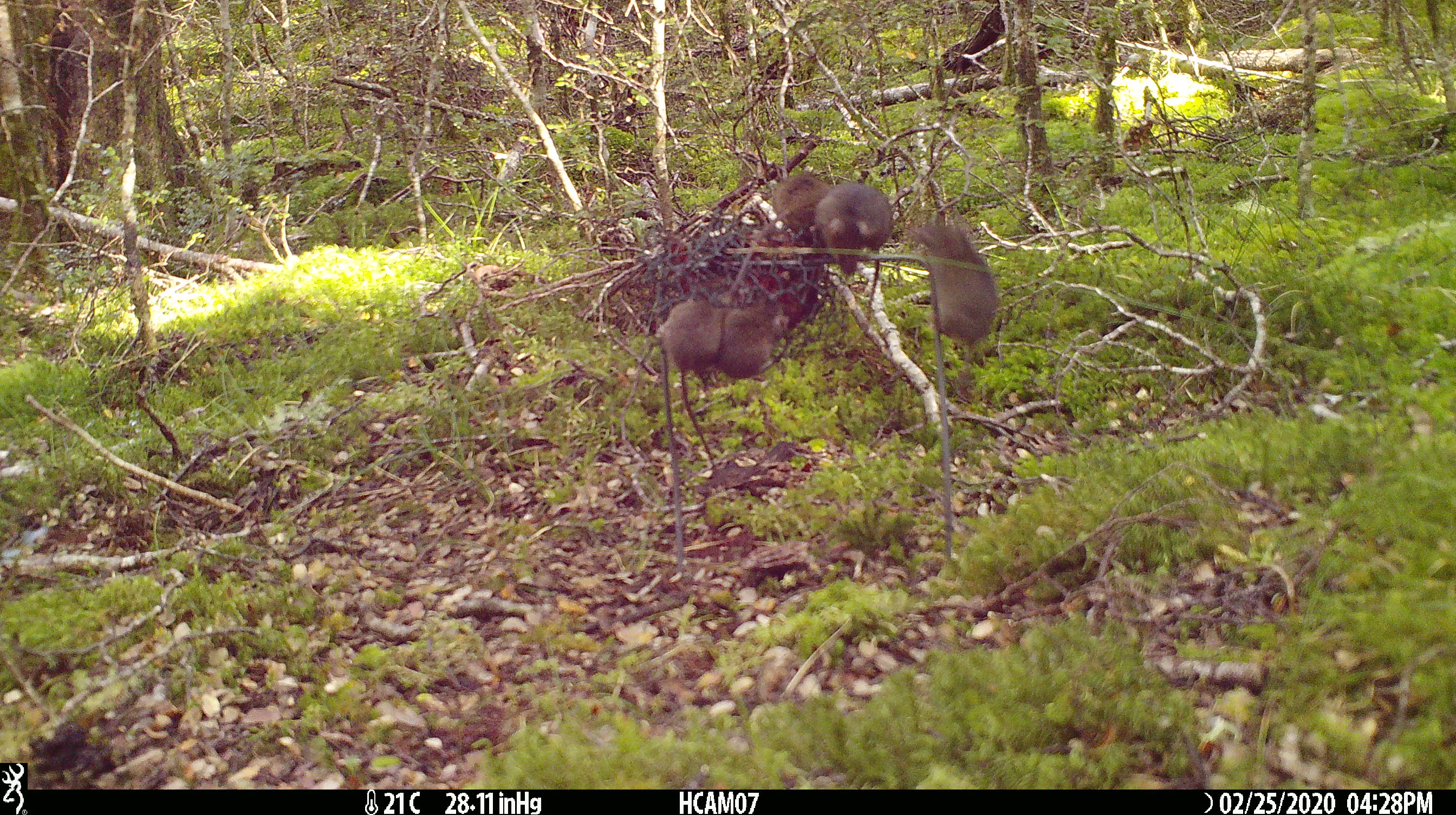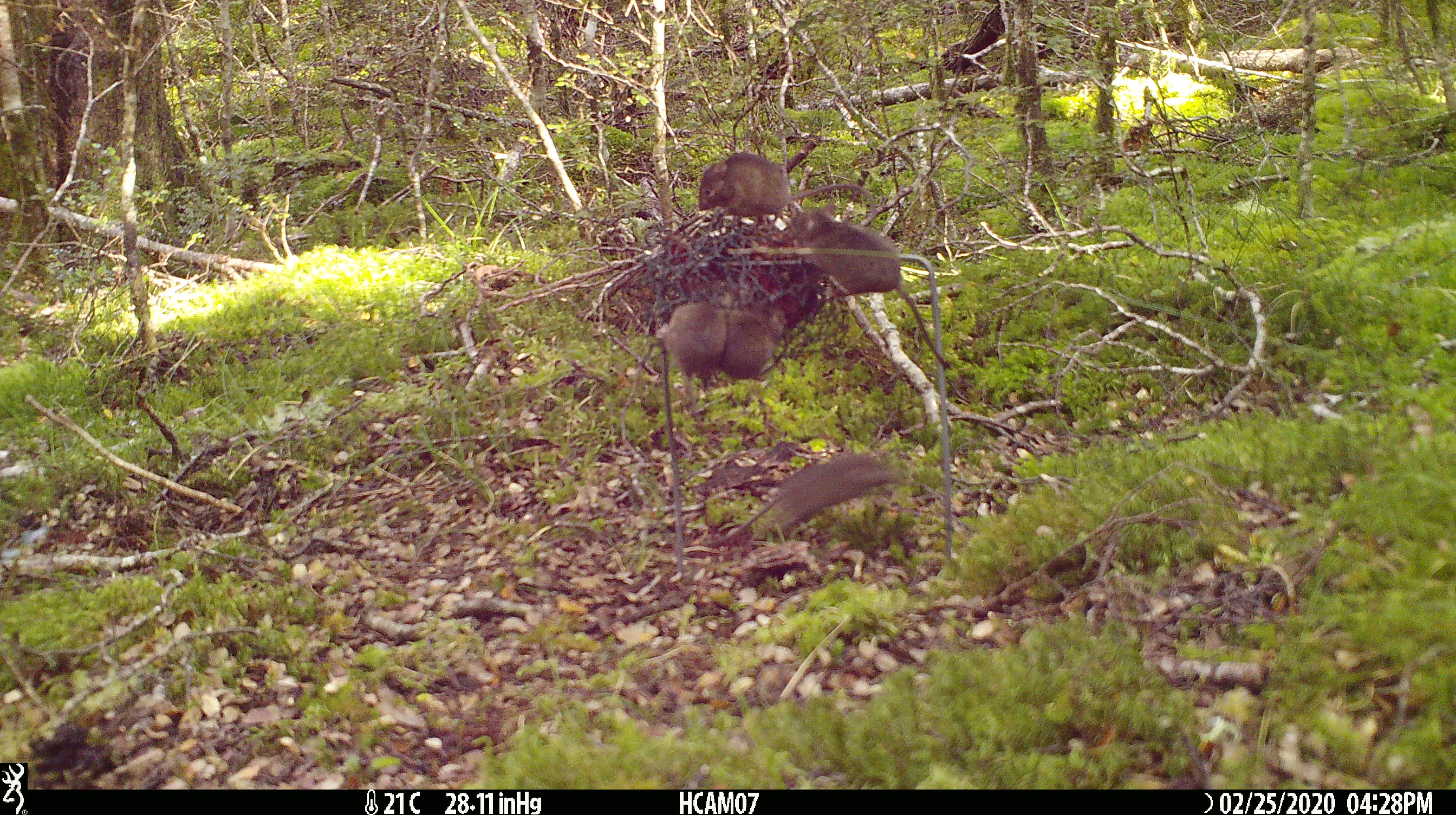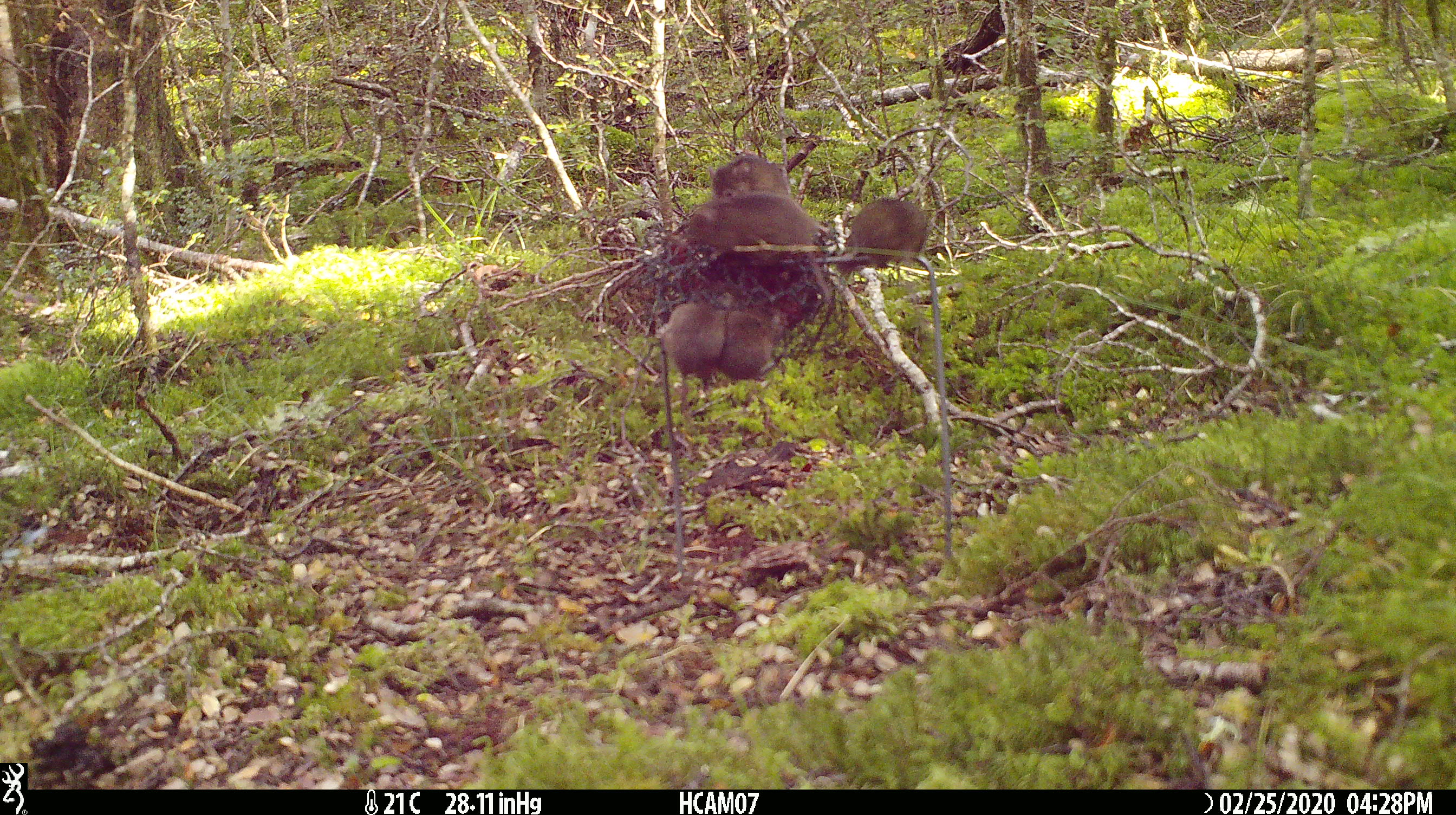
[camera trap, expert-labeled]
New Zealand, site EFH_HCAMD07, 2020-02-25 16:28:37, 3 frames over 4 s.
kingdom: Animalia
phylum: Chordata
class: Mammalia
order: Rodentia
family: Muridae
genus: Mus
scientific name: Mus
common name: mouse